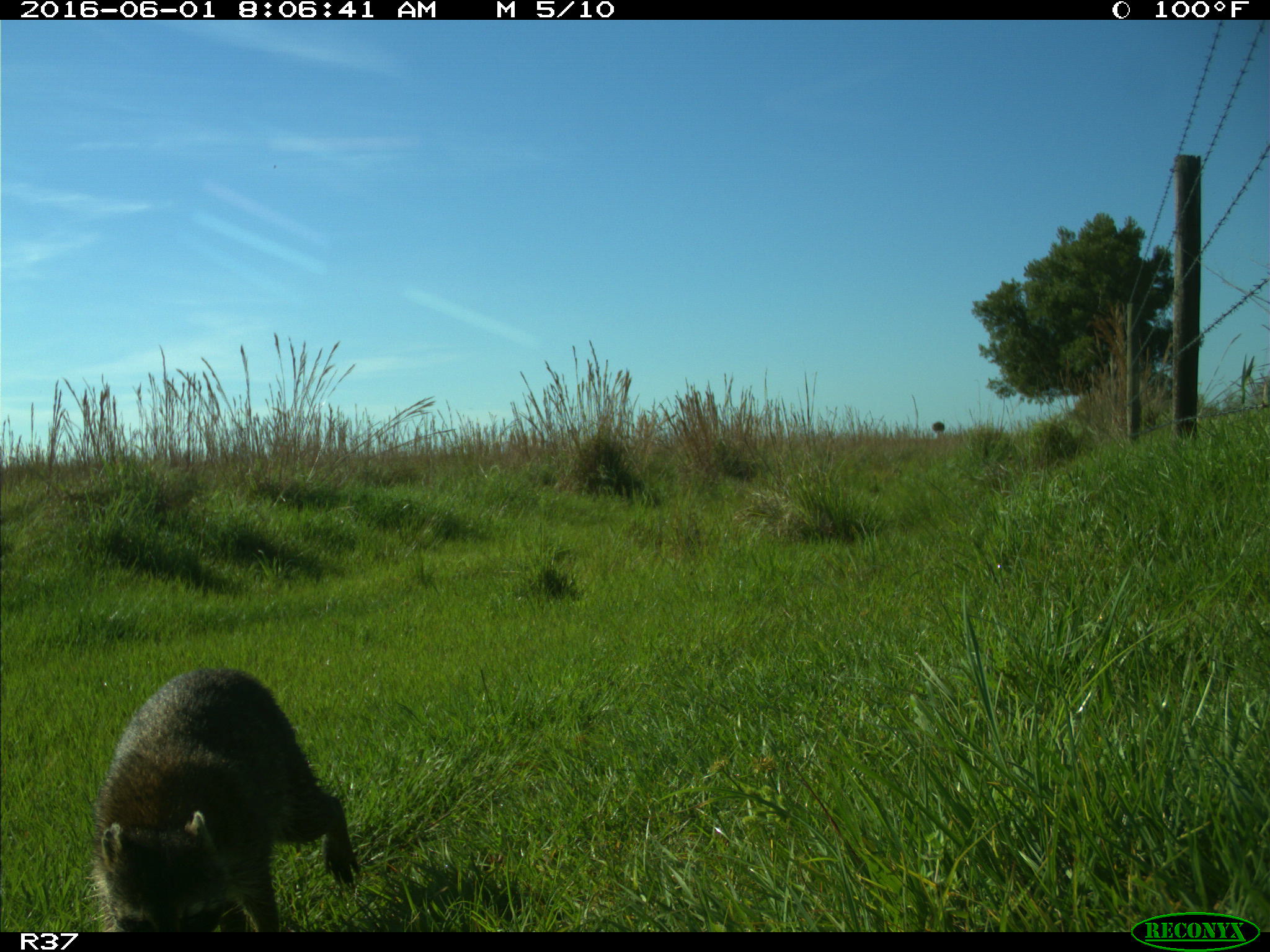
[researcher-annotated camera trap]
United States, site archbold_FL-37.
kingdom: Animalia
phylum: Chordata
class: Mammalia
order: Carnivora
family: Procyonidae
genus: Procyon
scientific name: Procyon lotor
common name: common raccoon